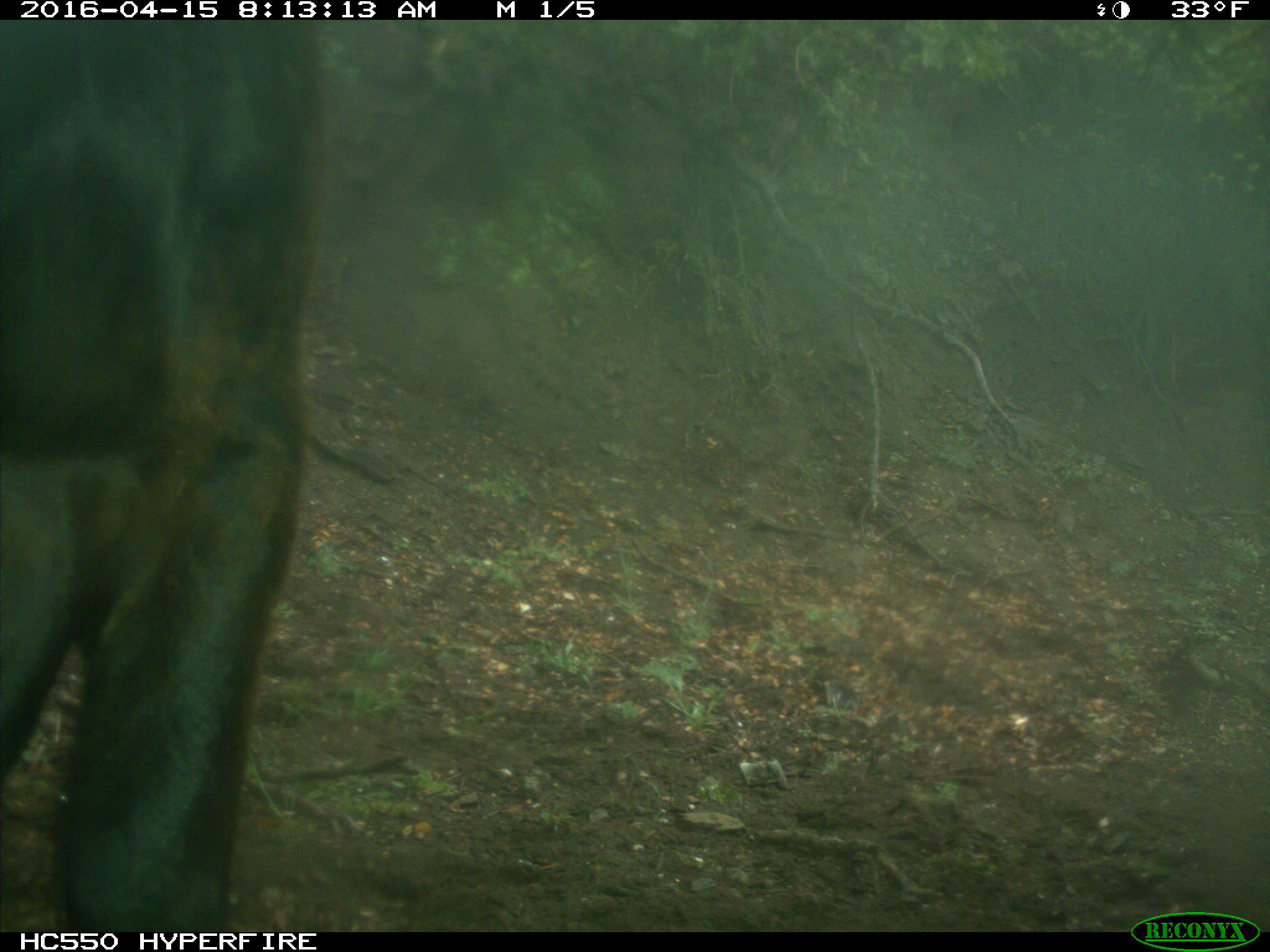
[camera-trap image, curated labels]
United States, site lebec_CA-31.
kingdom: Animalia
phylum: Chordata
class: Mammalia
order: Artiodactyla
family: Bovidae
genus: Bos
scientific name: Bos taurus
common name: domestic cow